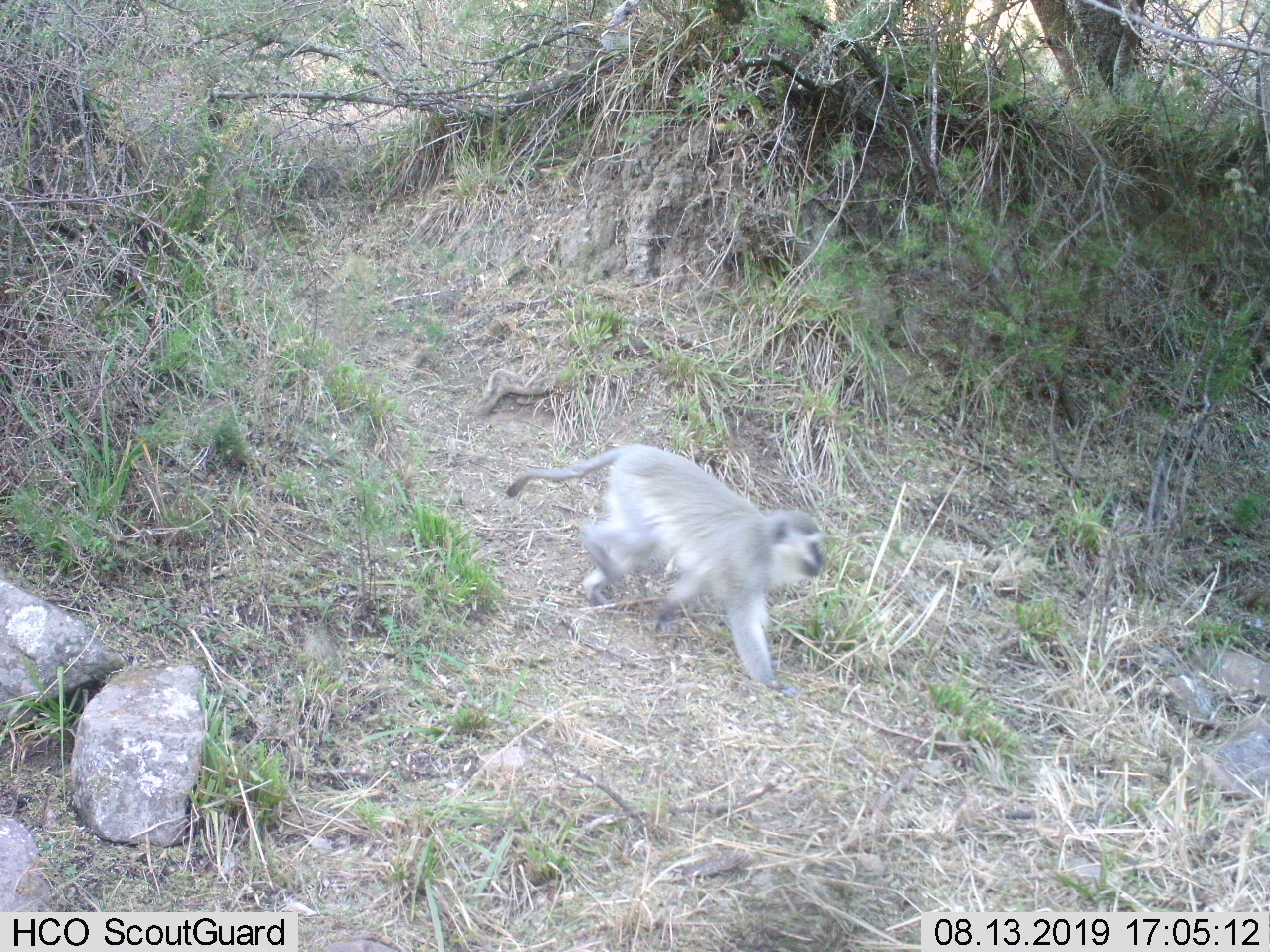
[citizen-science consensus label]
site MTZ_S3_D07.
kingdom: Animalia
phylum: Chordata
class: Mammalia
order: Primates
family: Cercopithecidae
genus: Chlorocebus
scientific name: Chlorocebus pygerythrus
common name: vervet monkey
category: monkeyvervet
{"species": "monkeyvervet (vervet monkey) (Chlorocebus pygerythrus)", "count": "1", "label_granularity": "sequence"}